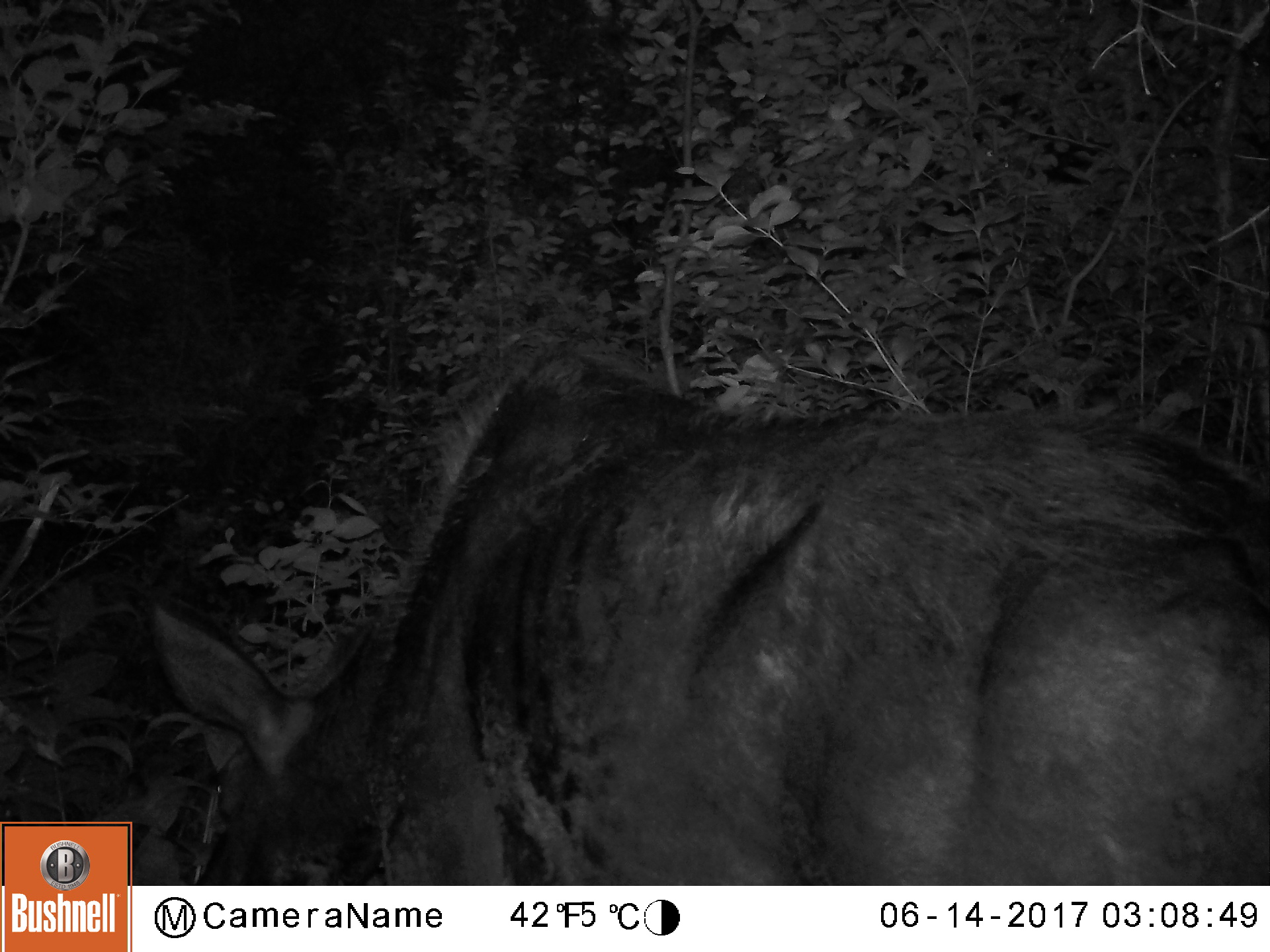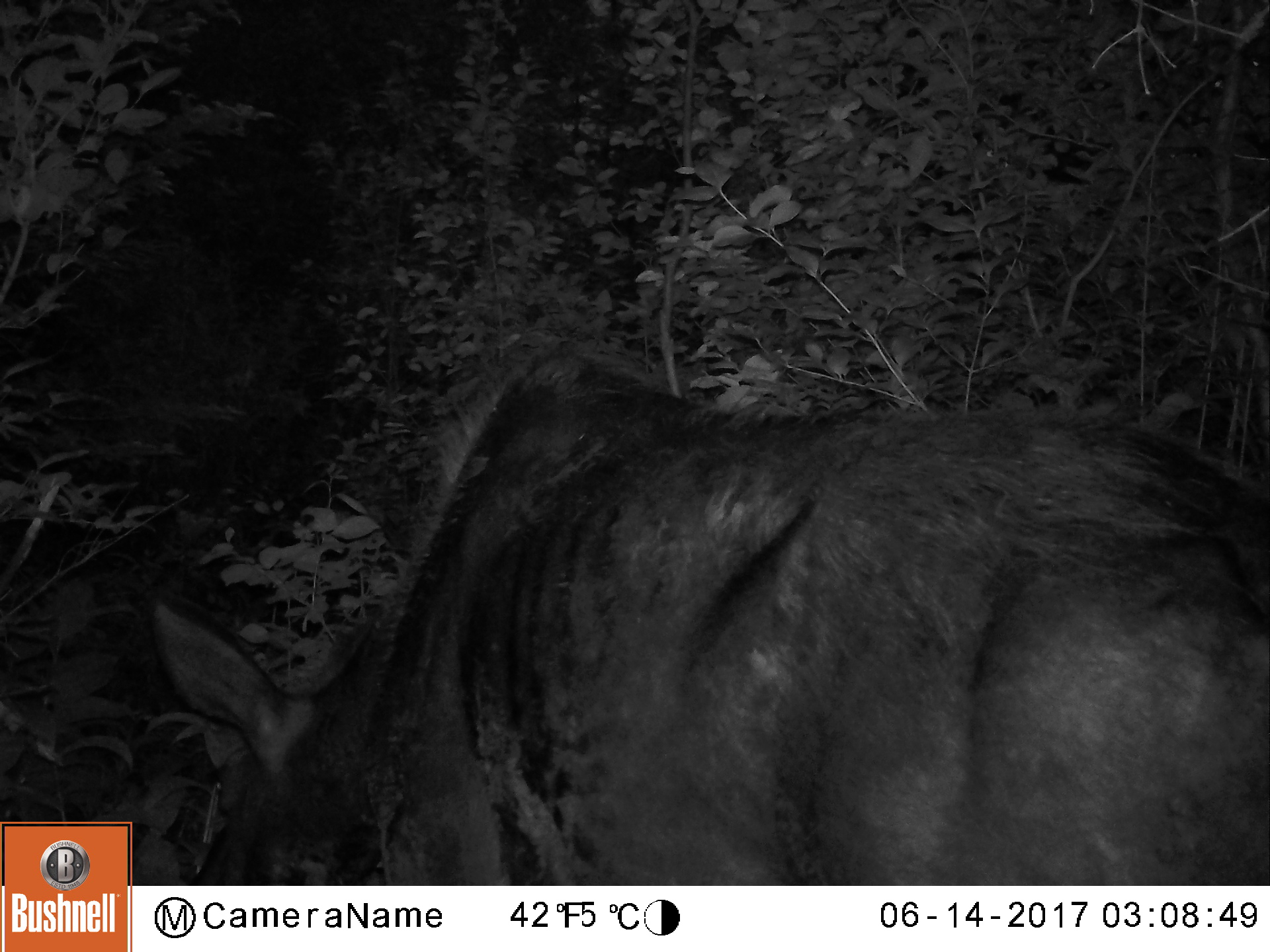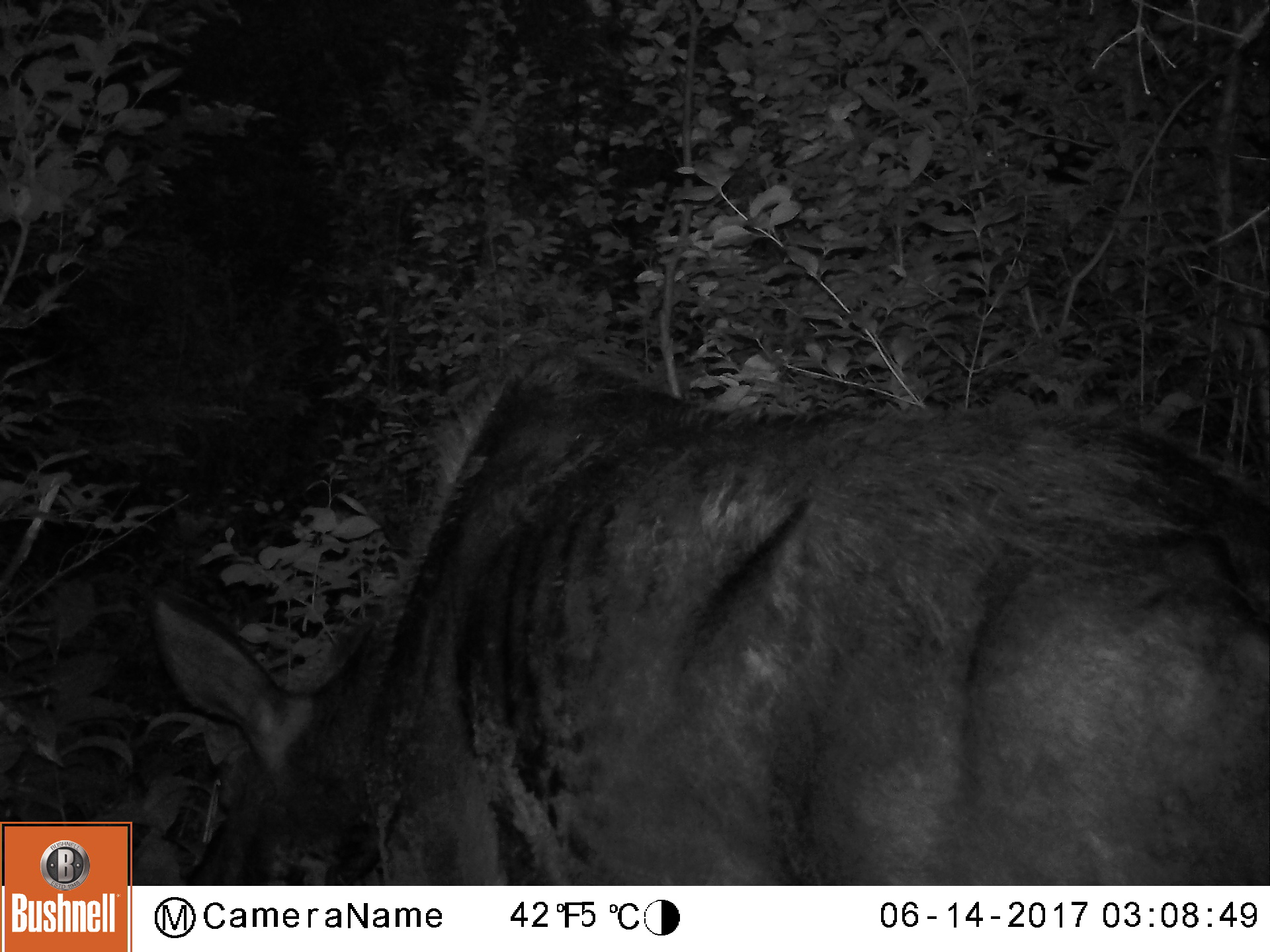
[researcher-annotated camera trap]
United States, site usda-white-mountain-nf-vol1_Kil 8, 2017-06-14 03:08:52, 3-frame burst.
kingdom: Animalia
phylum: Chordata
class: Mammalia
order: Artiodactyla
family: Cervidae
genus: Alces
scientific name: Alces alces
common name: moose